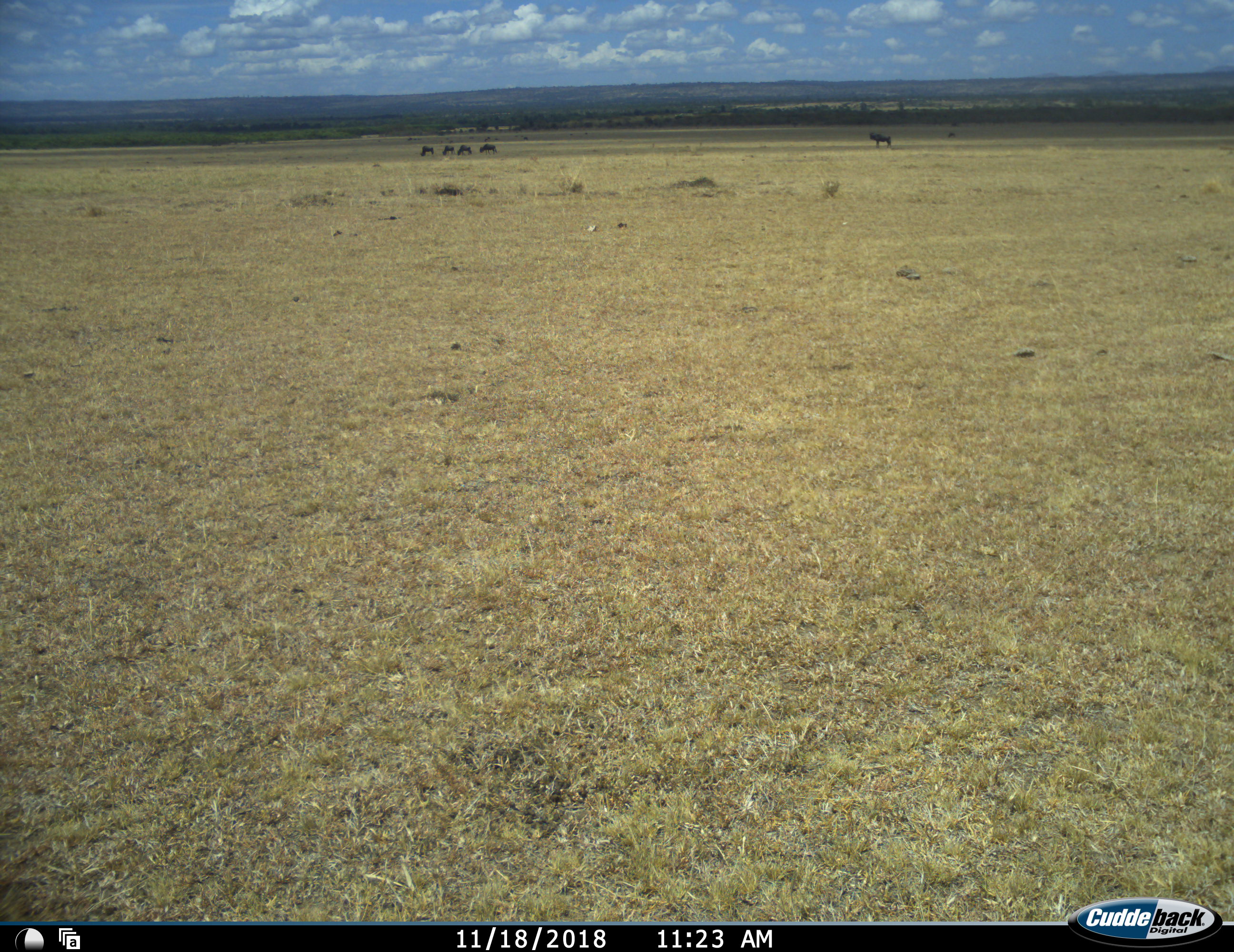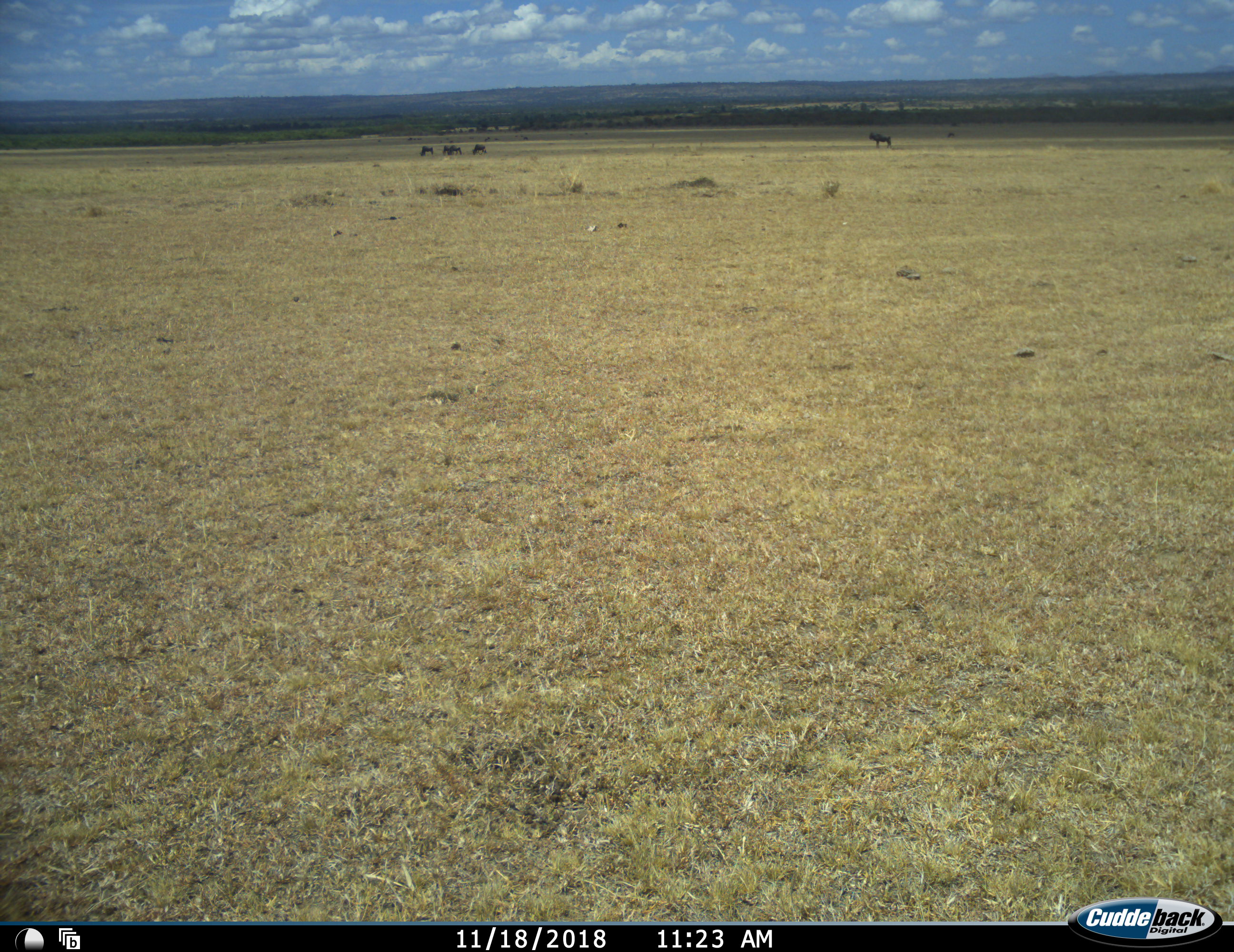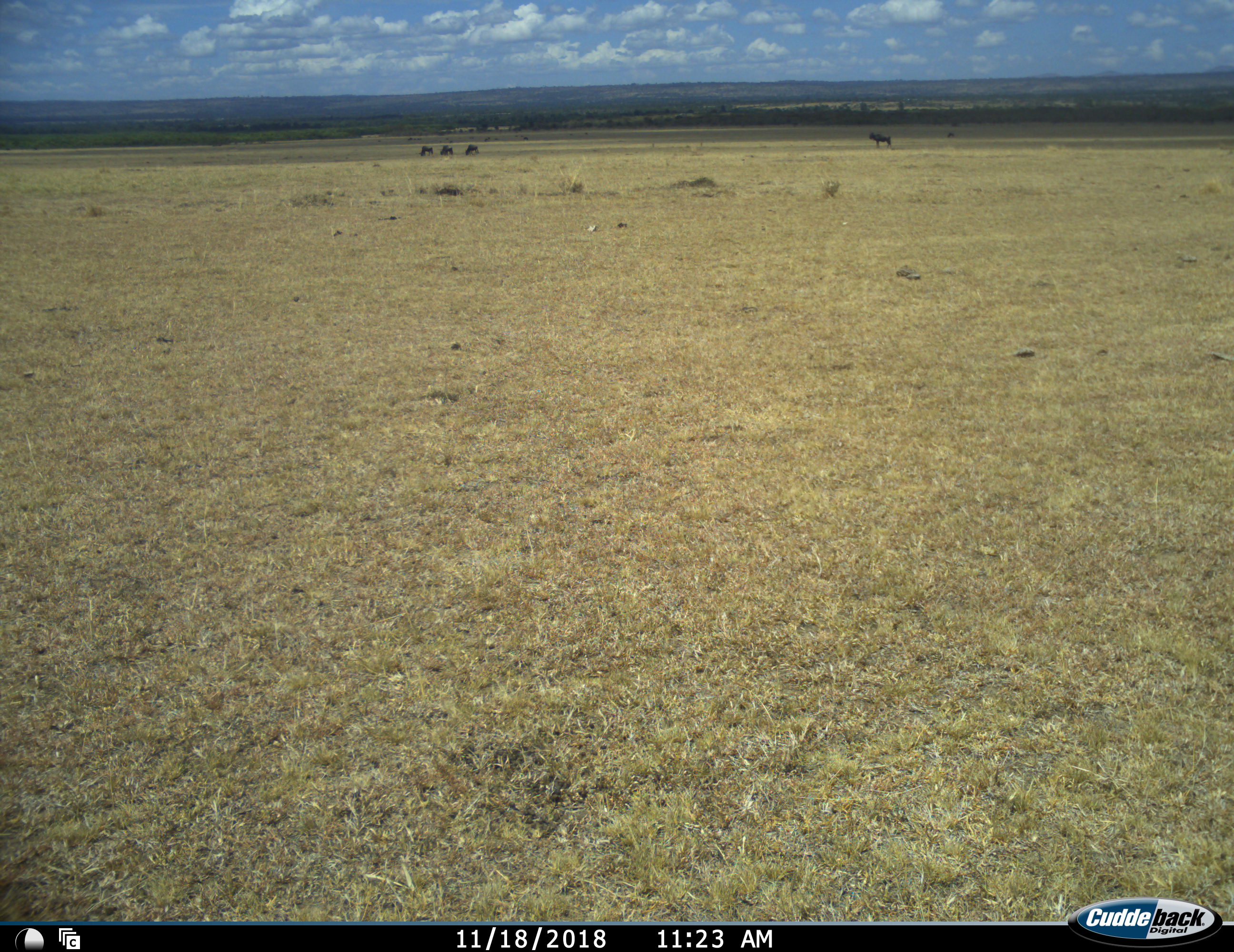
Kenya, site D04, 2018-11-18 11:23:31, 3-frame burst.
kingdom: Animalia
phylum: Chordata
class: Mammalia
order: Artiodactyla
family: Bovidae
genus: Connochaetes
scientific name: Connochaetes taurinus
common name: common wildebeest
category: wildebeest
Wildebeest (common wildebeest) (Connochaetes taurinus), count 5. Behavior (volunteer vote fractions): standing 50%, resting 0%, moving 50%, interacting 0%. Young present (vote fraction): 0%. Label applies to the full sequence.